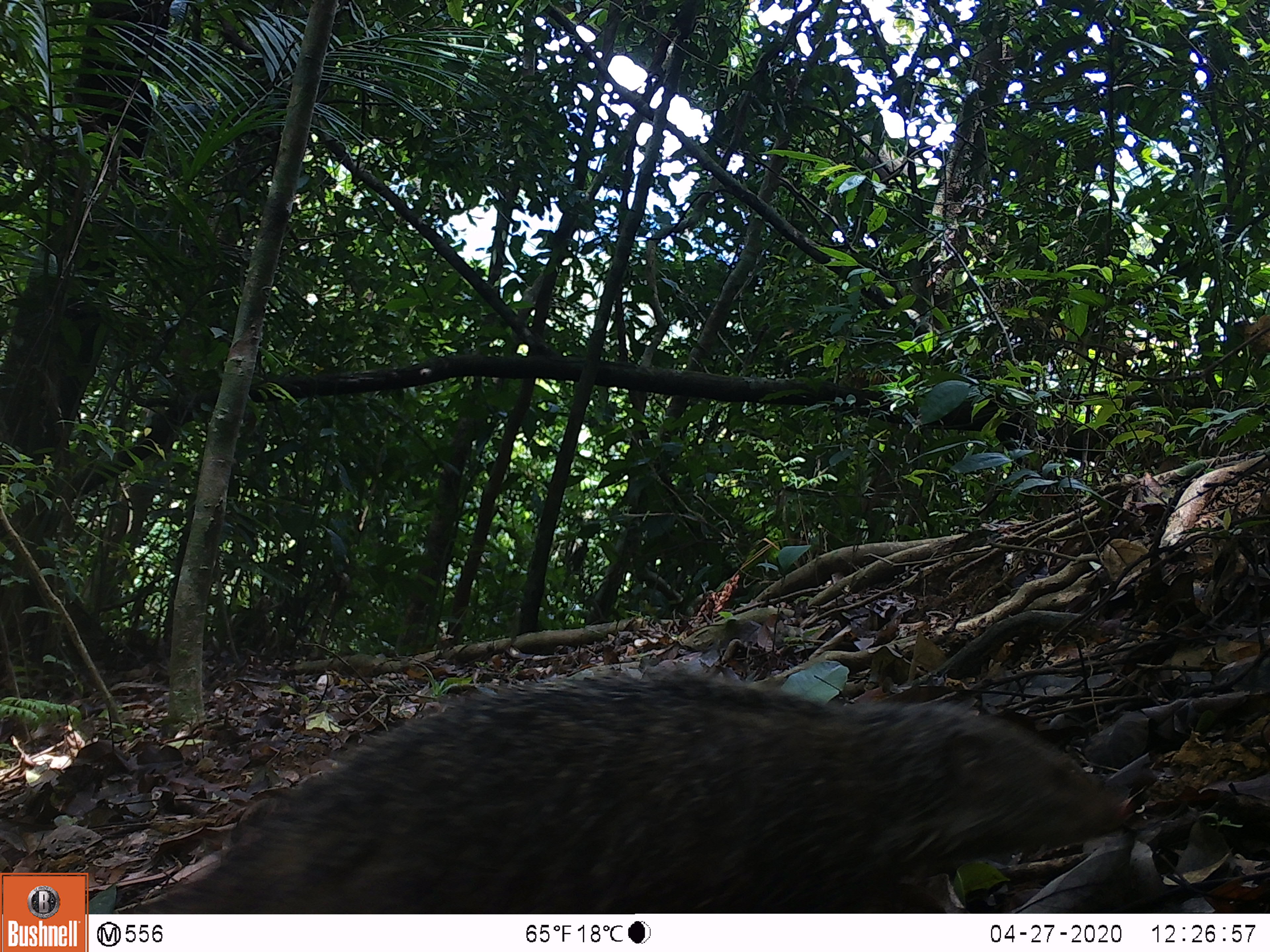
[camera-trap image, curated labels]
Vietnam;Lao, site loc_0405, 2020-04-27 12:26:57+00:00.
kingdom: Animalia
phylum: Chordata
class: Mammalia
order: Carnivora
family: Herpestidae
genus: Urva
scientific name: Urva urva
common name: crab-eating mongoose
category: crab eating mongoose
Crab eating mongoose (crab-eating mongoose) (Urva urva). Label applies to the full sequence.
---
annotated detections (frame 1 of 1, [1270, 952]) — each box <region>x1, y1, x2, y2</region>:
crab eating mongoose: <region>115, 665, 1133, 913</region>